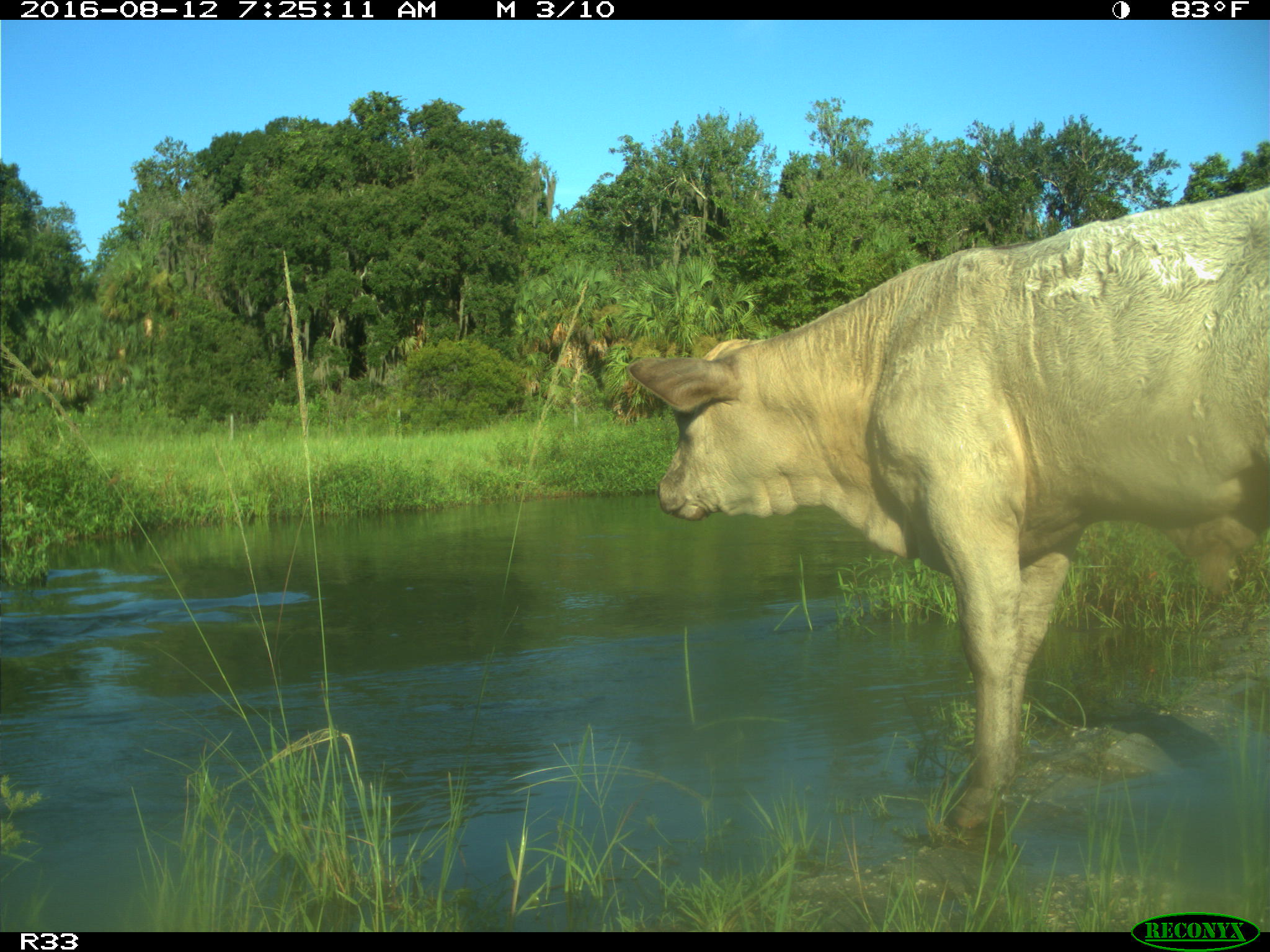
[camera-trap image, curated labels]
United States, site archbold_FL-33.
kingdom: Animalia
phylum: Chordata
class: Mammalia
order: Artiodactyla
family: Bovidae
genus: Bos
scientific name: Bos taurus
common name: domestic cow